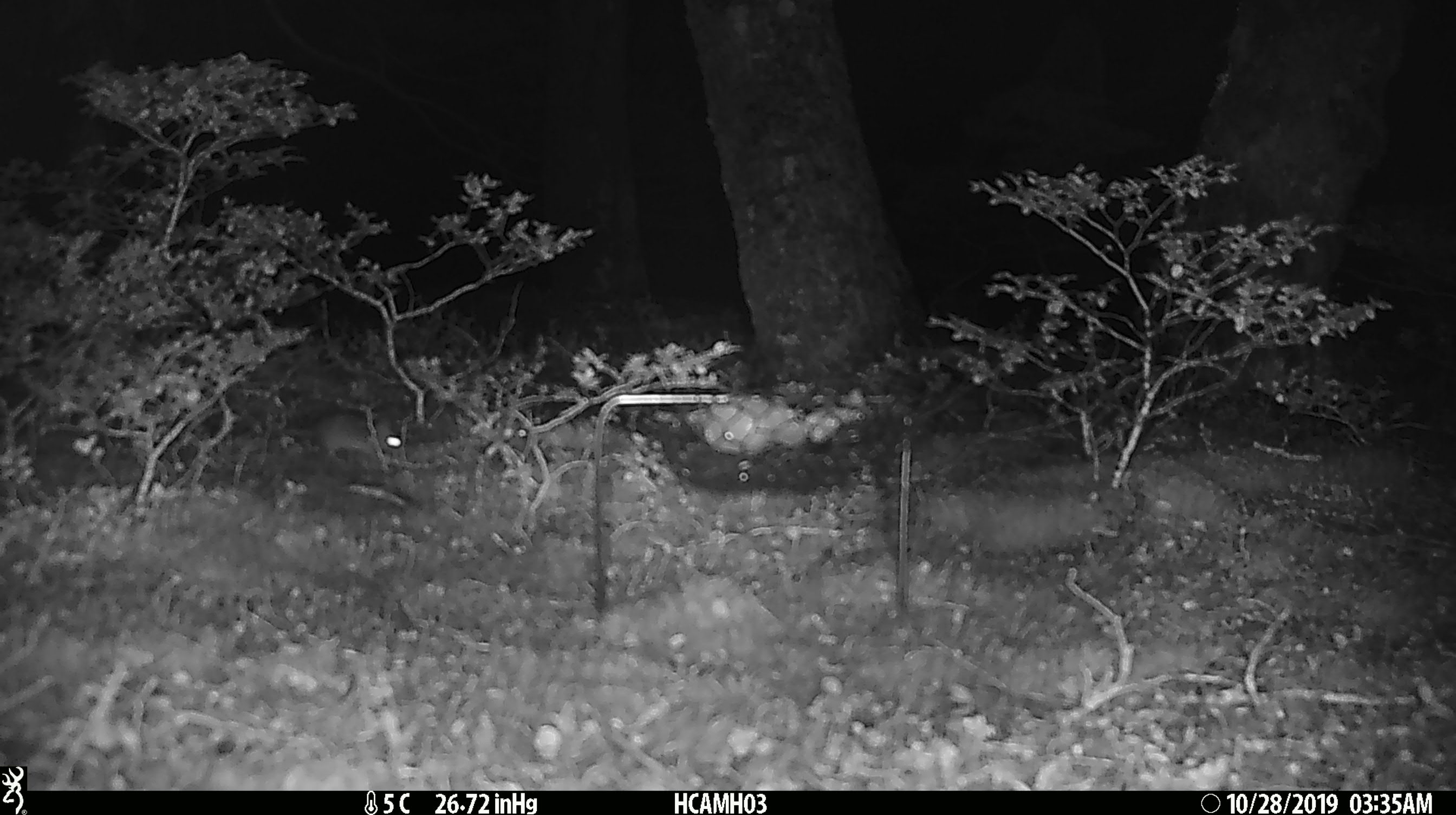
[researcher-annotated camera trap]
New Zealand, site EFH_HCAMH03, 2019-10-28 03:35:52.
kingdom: Animalia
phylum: Chordata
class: Mammalia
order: Rodentia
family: Muridae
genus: Mus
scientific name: Mus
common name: mouse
Mouse (Mus).